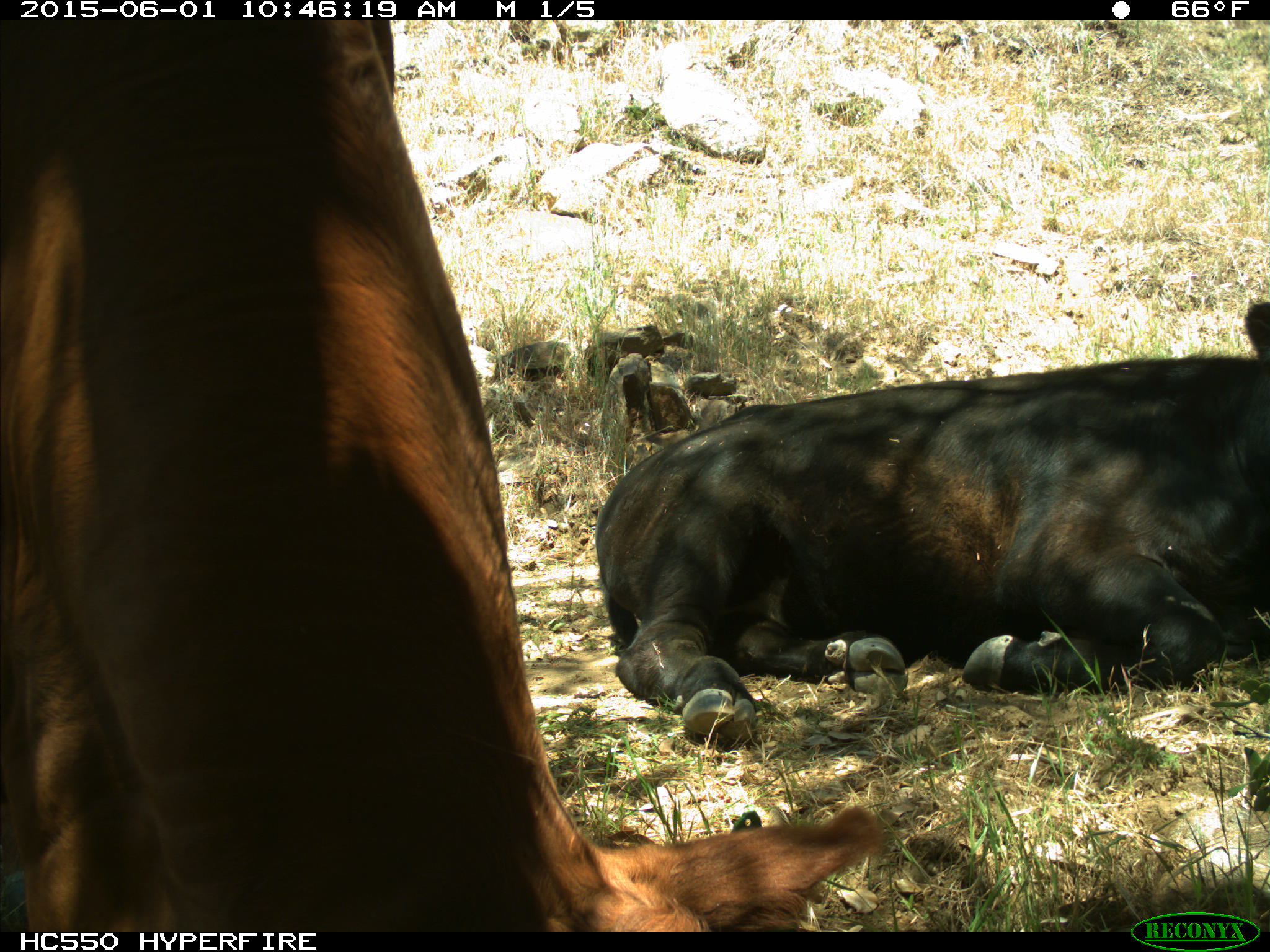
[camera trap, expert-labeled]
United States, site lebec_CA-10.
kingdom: Animalia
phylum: Chordata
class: Mammalia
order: Artiodactyla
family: Bovidae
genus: Bos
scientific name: Bos taurus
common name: domestic cow